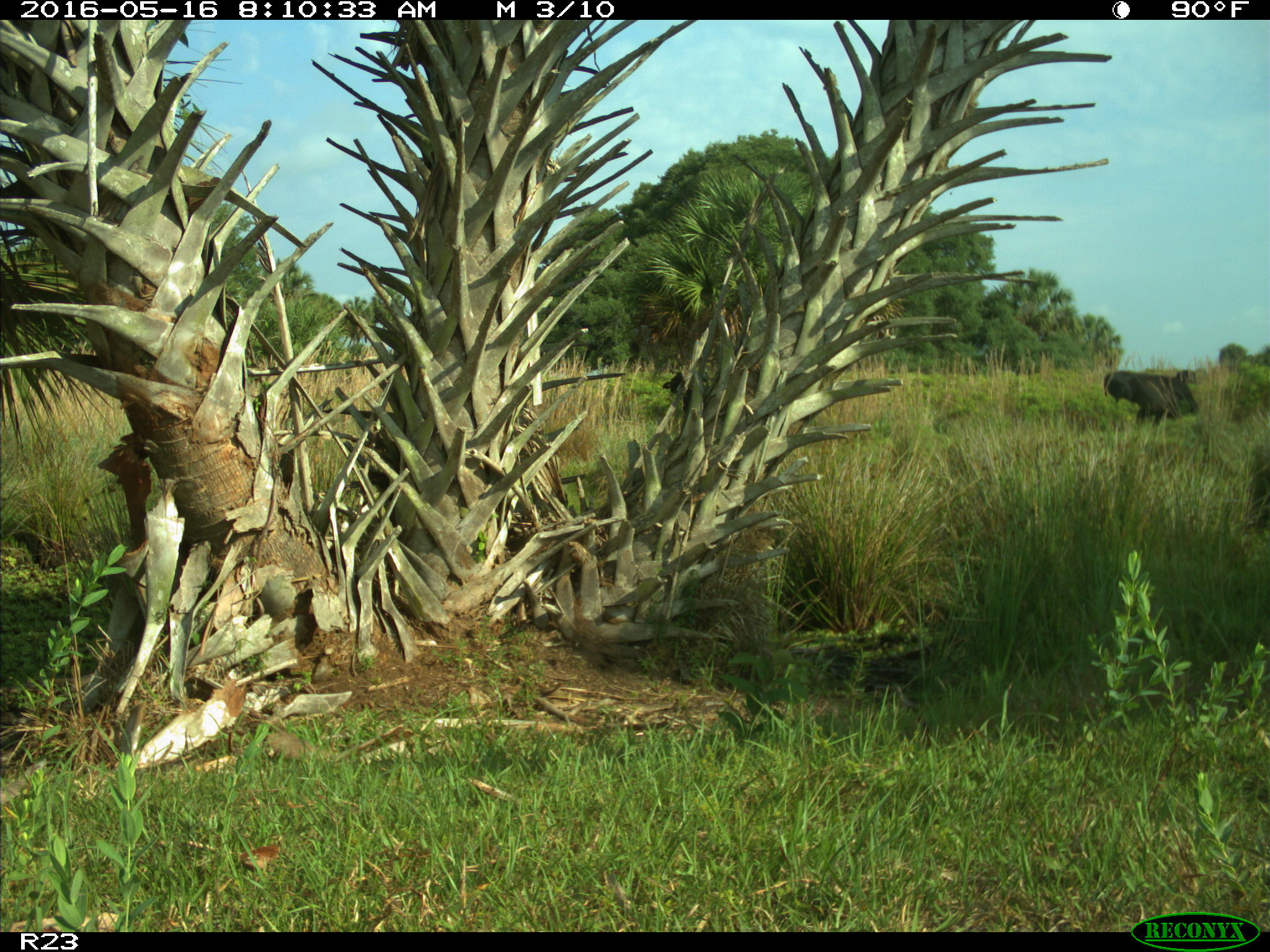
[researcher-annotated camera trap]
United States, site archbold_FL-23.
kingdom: Animalia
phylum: Chordata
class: Mammalia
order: Artiodactyla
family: Bovidae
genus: Bos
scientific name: Bos taurus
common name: domestic cow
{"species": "Bos taurus (domestic cow)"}